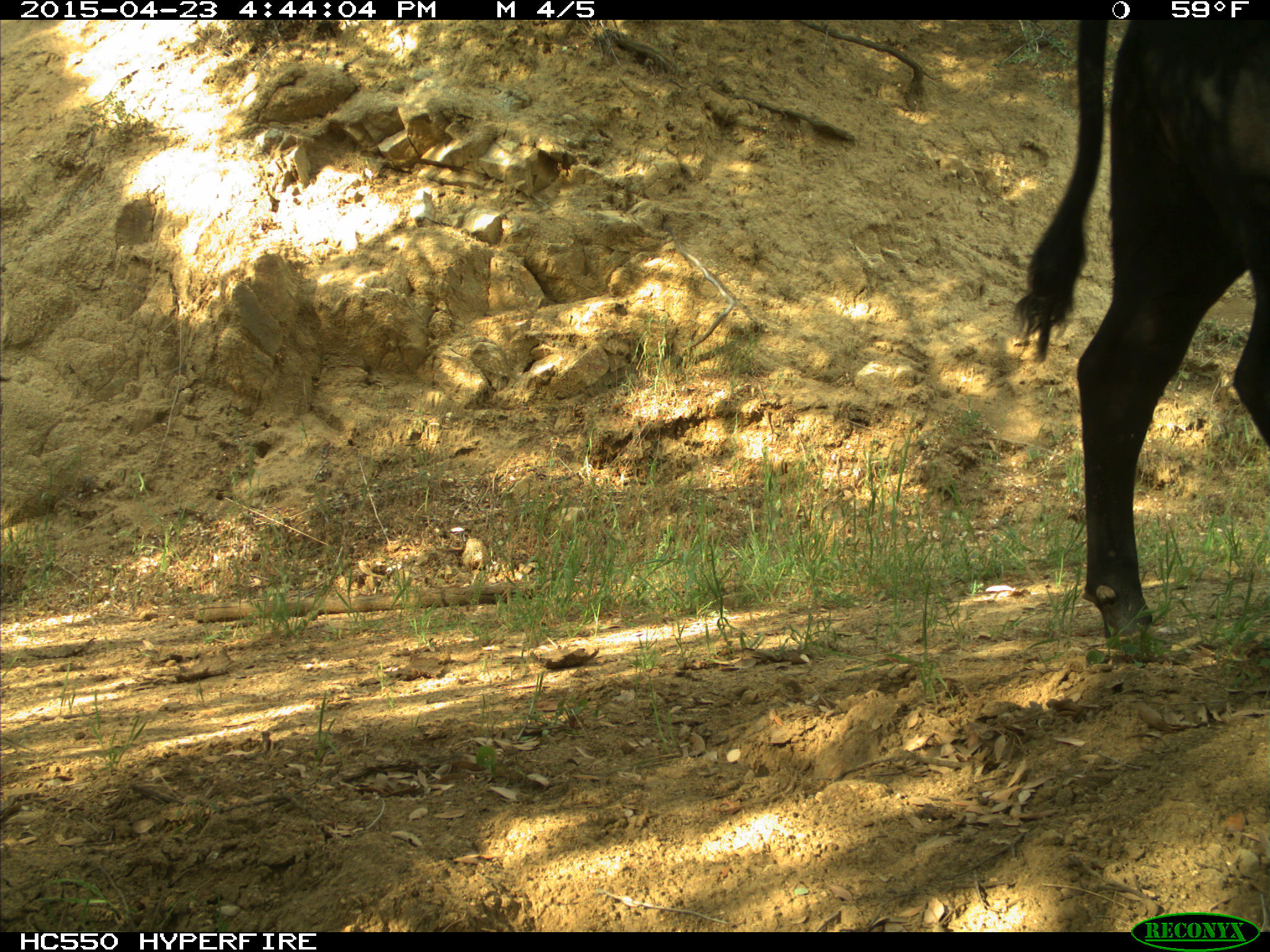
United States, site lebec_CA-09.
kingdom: Animalia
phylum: Chordata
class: Mammalia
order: Artiodactyla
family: Bovidae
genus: Bos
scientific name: Bos taurus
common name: domestic cow